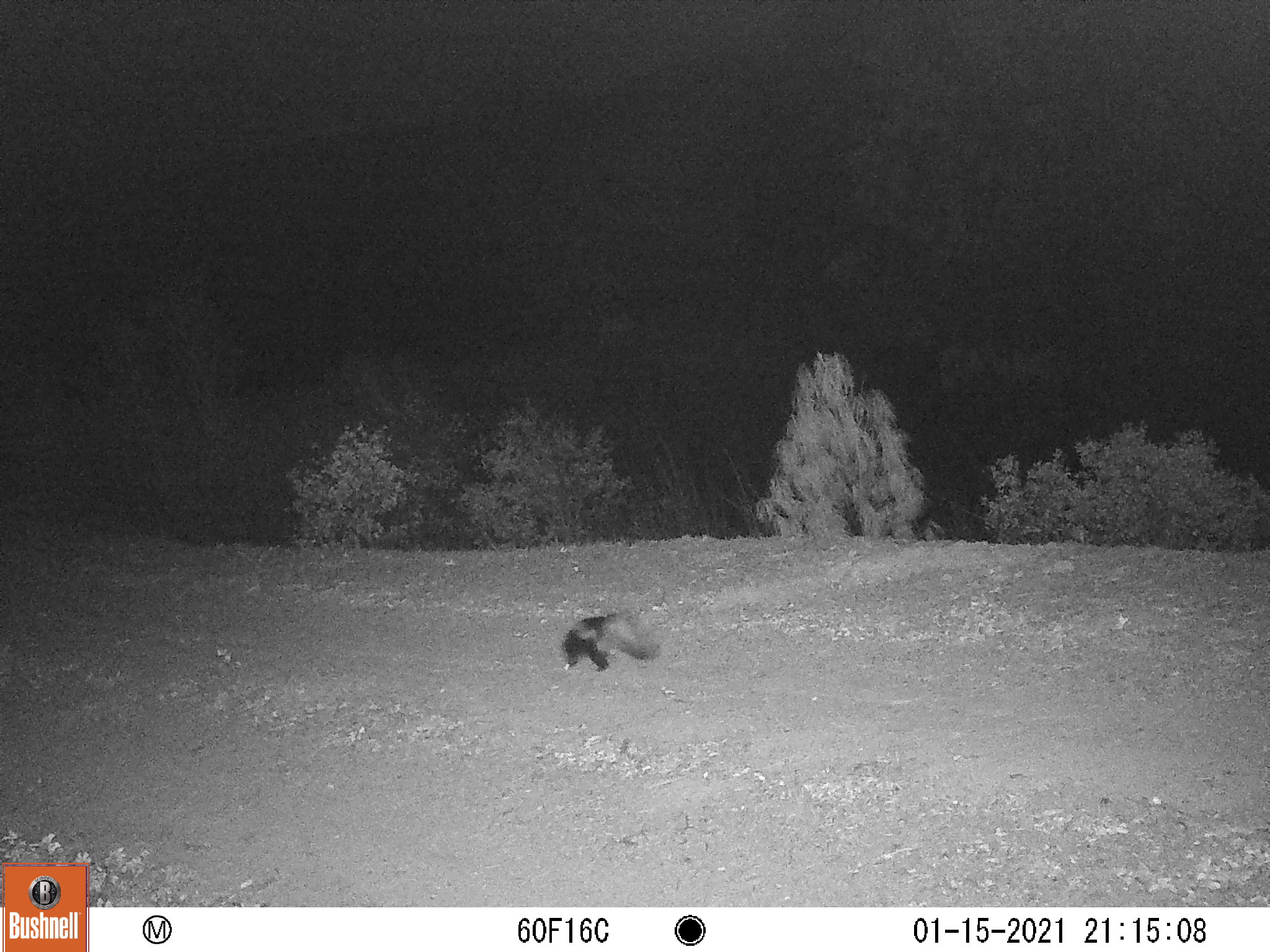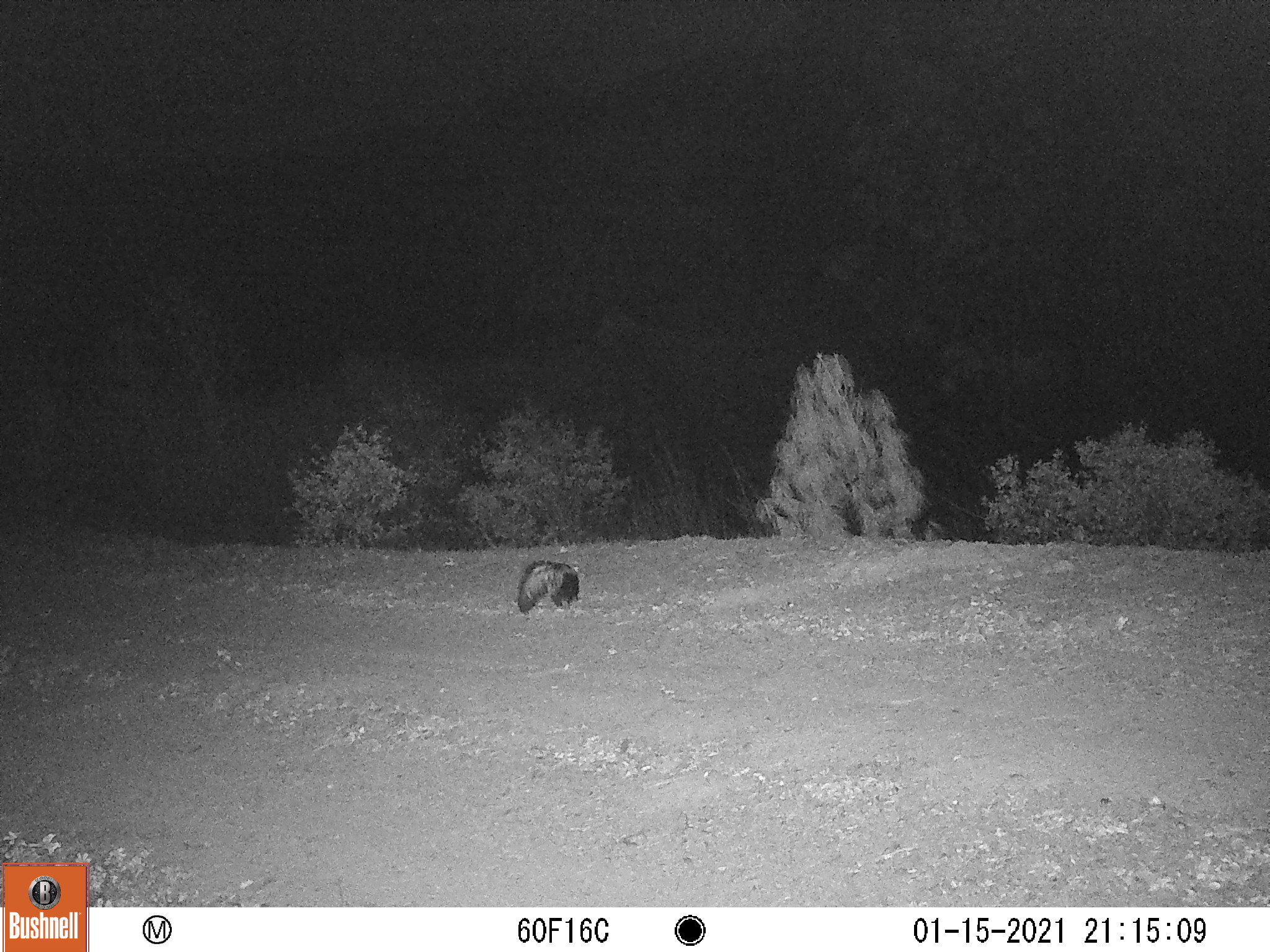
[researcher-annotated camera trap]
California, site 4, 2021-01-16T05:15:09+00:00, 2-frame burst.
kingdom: Animalia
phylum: Chordata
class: Mammalia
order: Carnivora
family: Mephitidae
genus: Mephitis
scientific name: Mephitis mephitis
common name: striped skunk